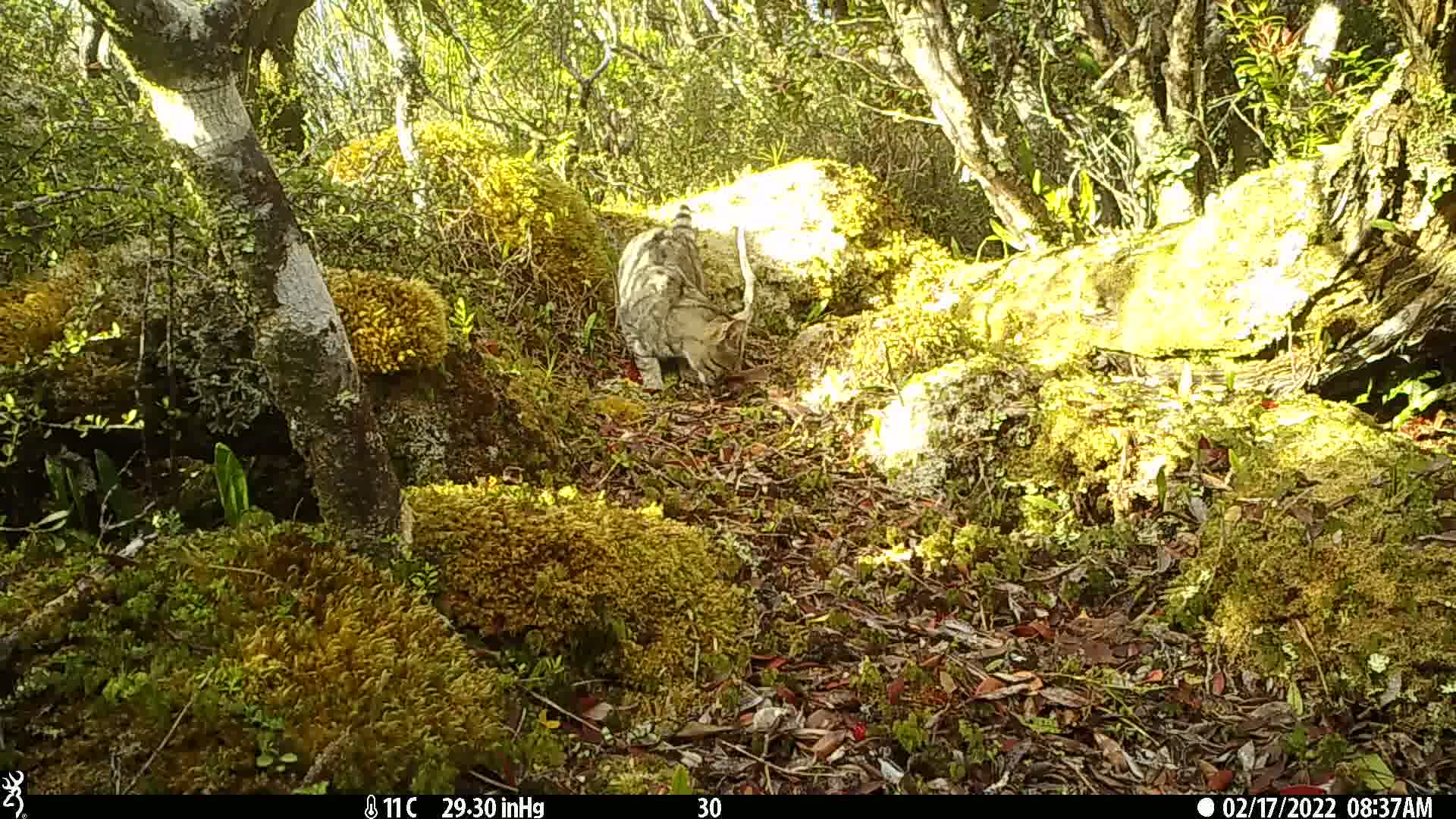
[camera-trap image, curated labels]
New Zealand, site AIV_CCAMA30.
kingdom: Animalia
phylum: Chordata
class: Mammalia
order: Carnivora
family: Felidae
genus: Felis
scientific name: Felis catus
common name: domestic cat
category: cat